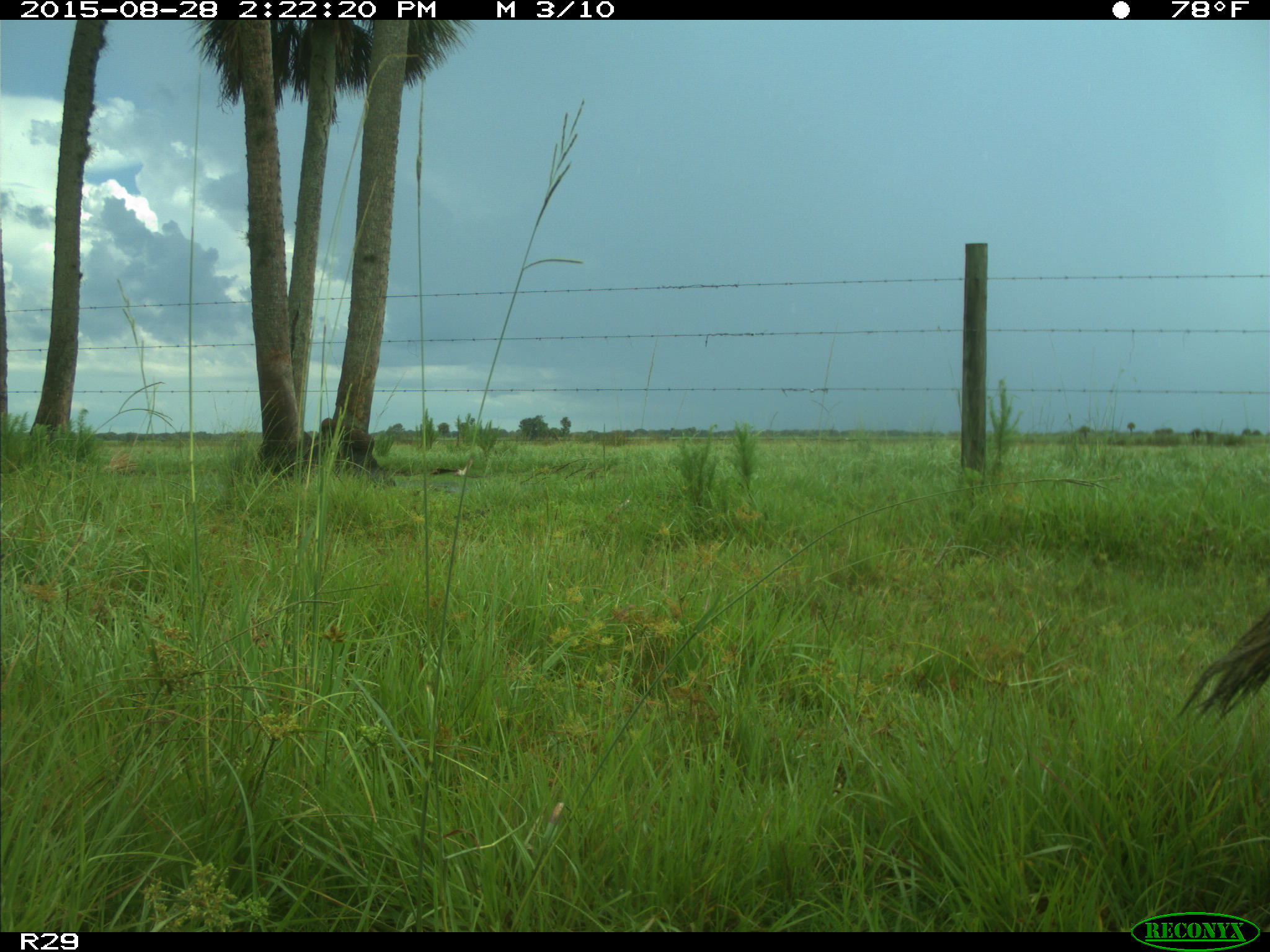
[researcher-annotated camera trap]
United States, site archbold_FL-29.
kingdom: Animalia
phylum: Chordata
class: Mammalia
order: Artiodactyla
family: Bovidae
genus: Bos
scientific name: Bos taurus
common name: domestic cow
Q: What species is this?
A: Bos taurus (domestic cow).